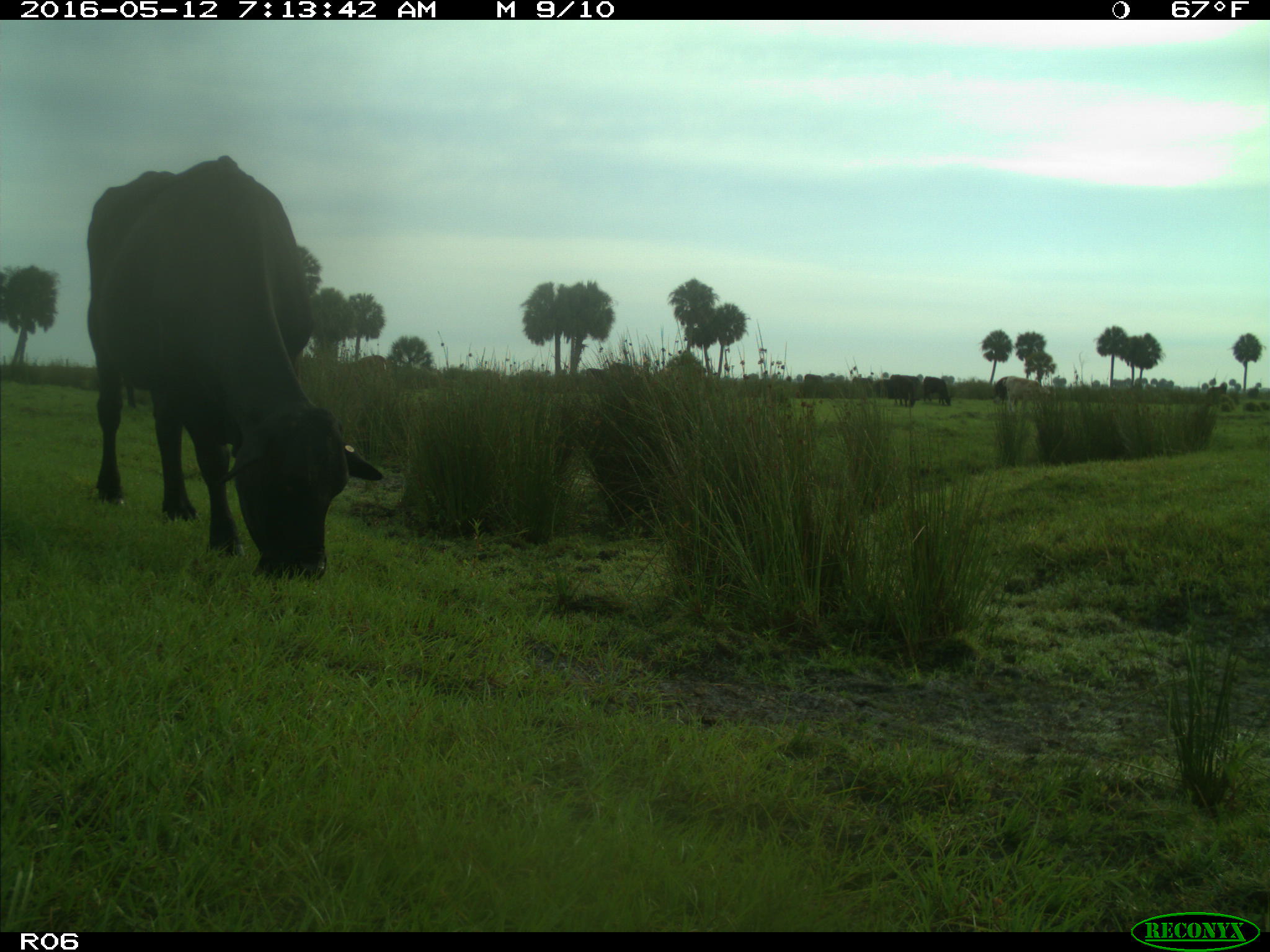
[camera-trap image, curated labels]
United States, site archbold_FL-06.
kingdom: Animalia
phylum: Chordata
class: Mammalia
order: Artiodactyla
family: Bovidae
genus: Bos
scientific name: Bos taurus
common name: domestic cow